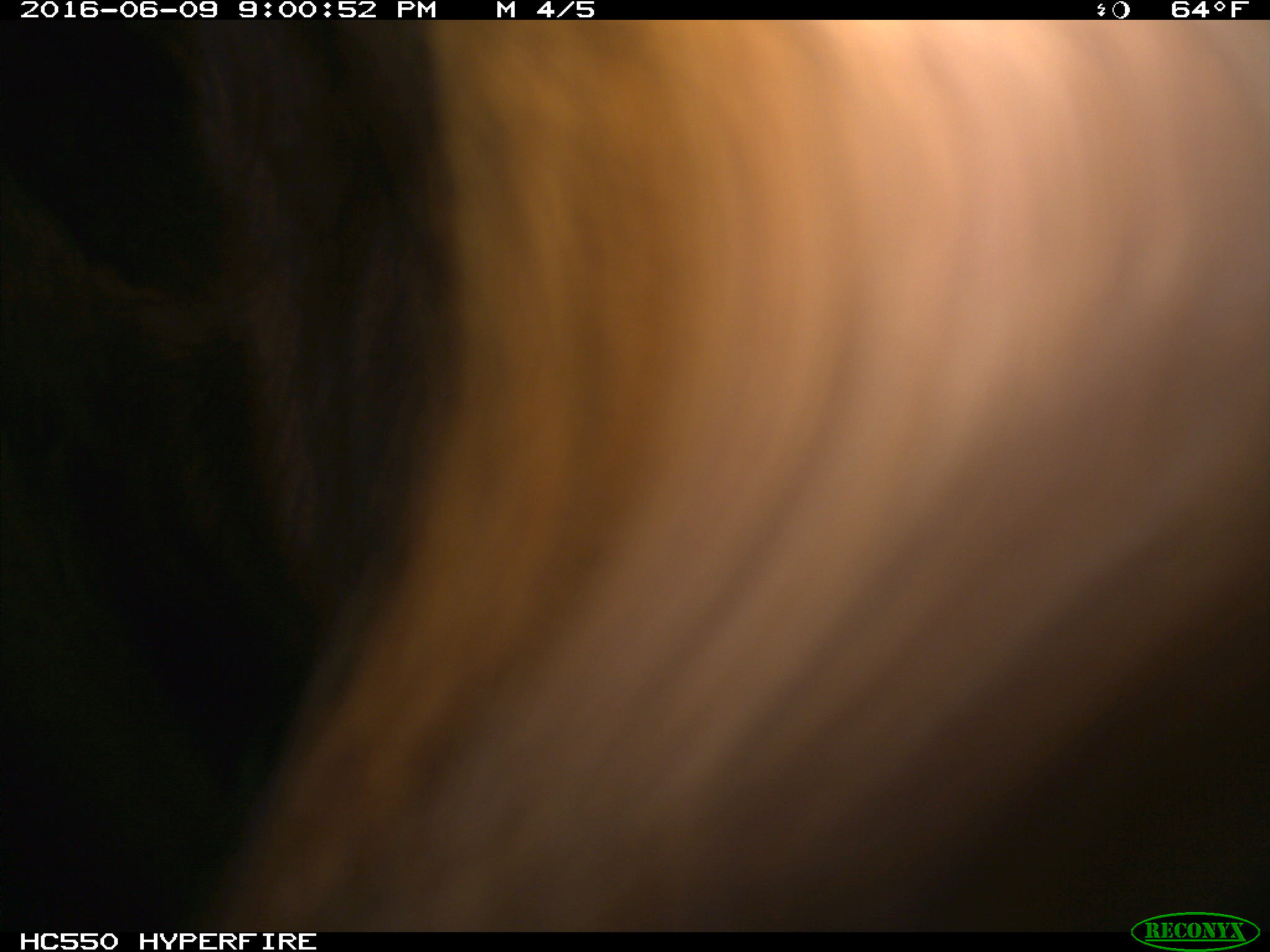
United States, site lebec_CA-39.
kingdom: Animalia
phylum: Chordata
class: Mammalia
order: Artiodactyla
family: Bovidae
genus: Bos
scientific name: Bos taurus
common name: domestic cow